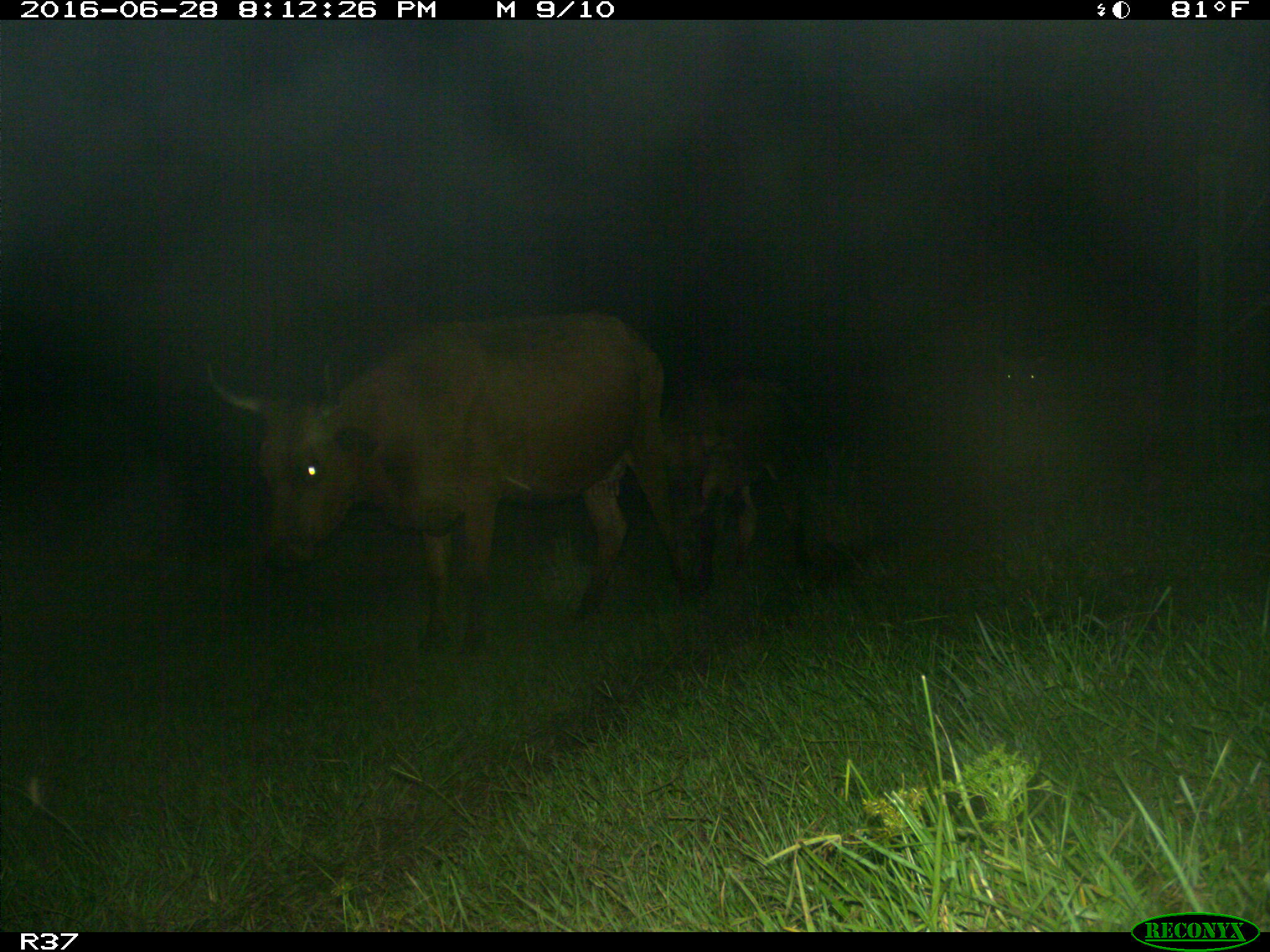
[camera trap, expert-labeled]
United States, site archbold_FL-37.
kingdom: Animalia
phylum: Chordata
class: Mammalia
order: Artiodactyla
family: Bovidae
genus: Bos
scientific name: Bos taurus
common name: domestic cow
Bos taurus (domestic cow).